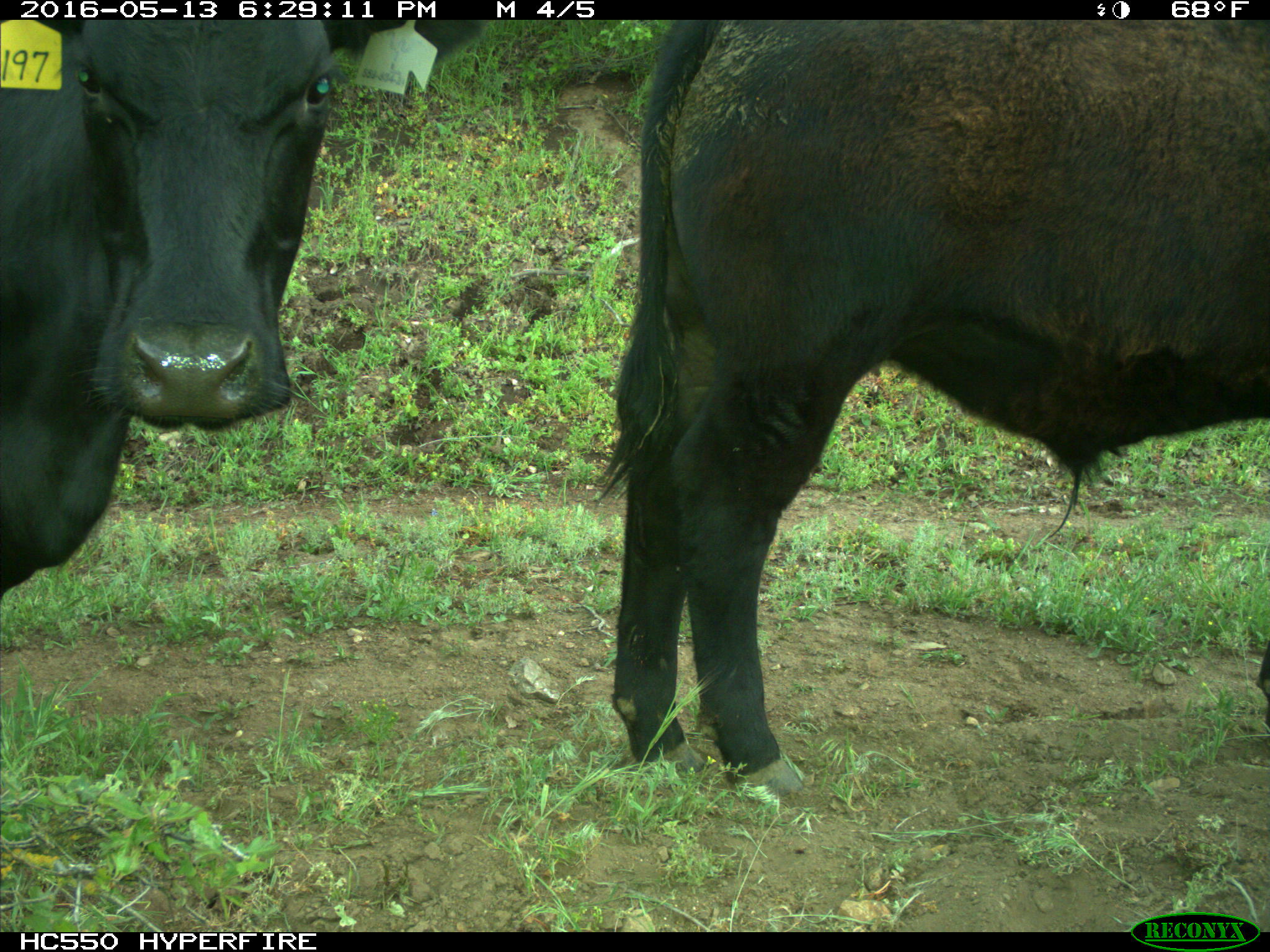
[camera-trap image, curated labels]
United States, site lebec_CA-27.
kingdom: Animalia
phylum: Chordata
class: Mammalia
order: Artiodactyla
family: Bovidae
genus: Bos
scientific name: Bos taurus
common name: domestic cow